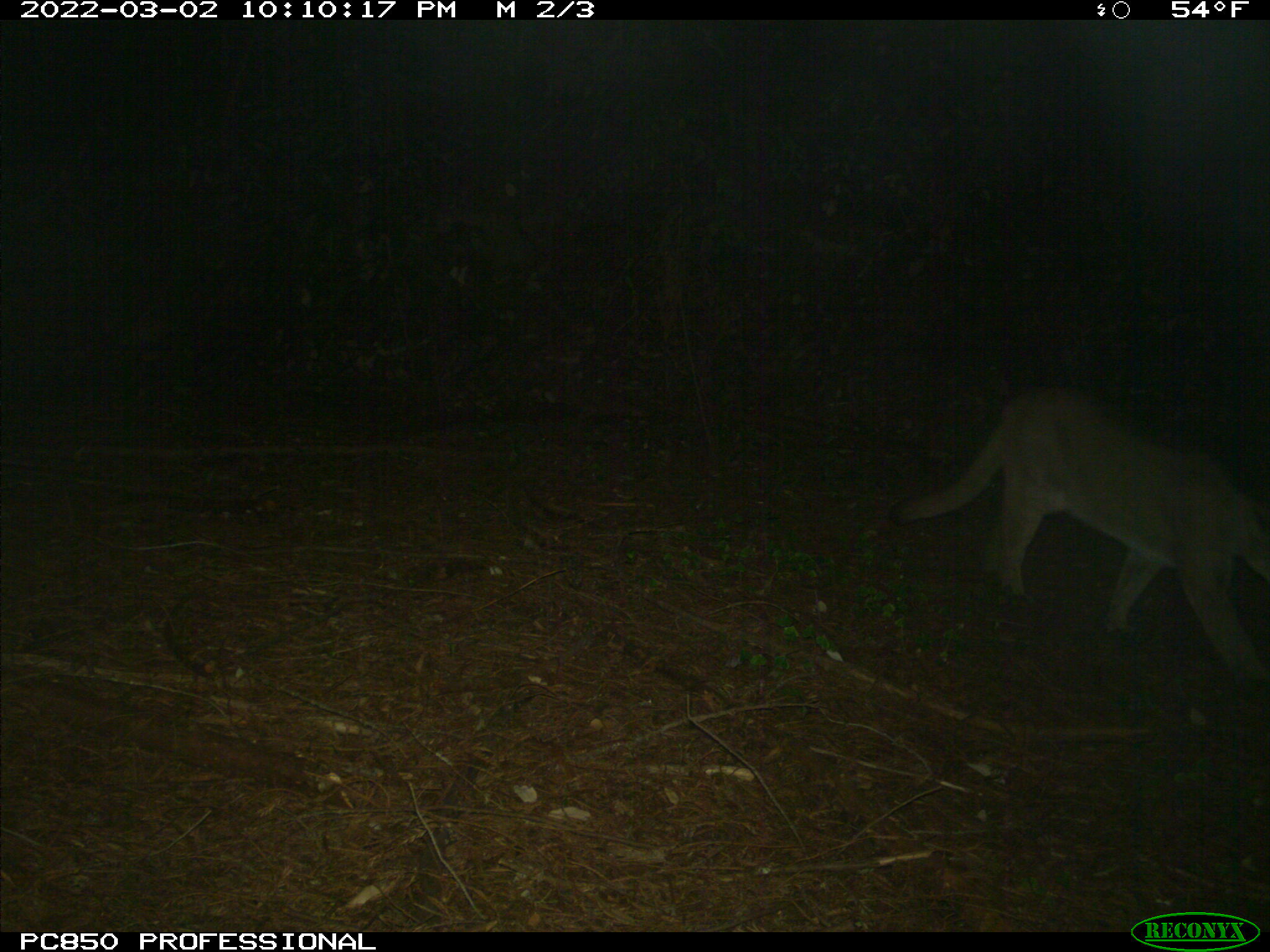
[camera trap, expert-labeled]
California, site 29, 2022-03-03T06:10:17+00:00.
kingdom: Animalia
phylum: Chordata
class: Mammalia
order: Carnivora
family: Felidae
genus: Puma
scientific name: Puma concolor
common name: puma